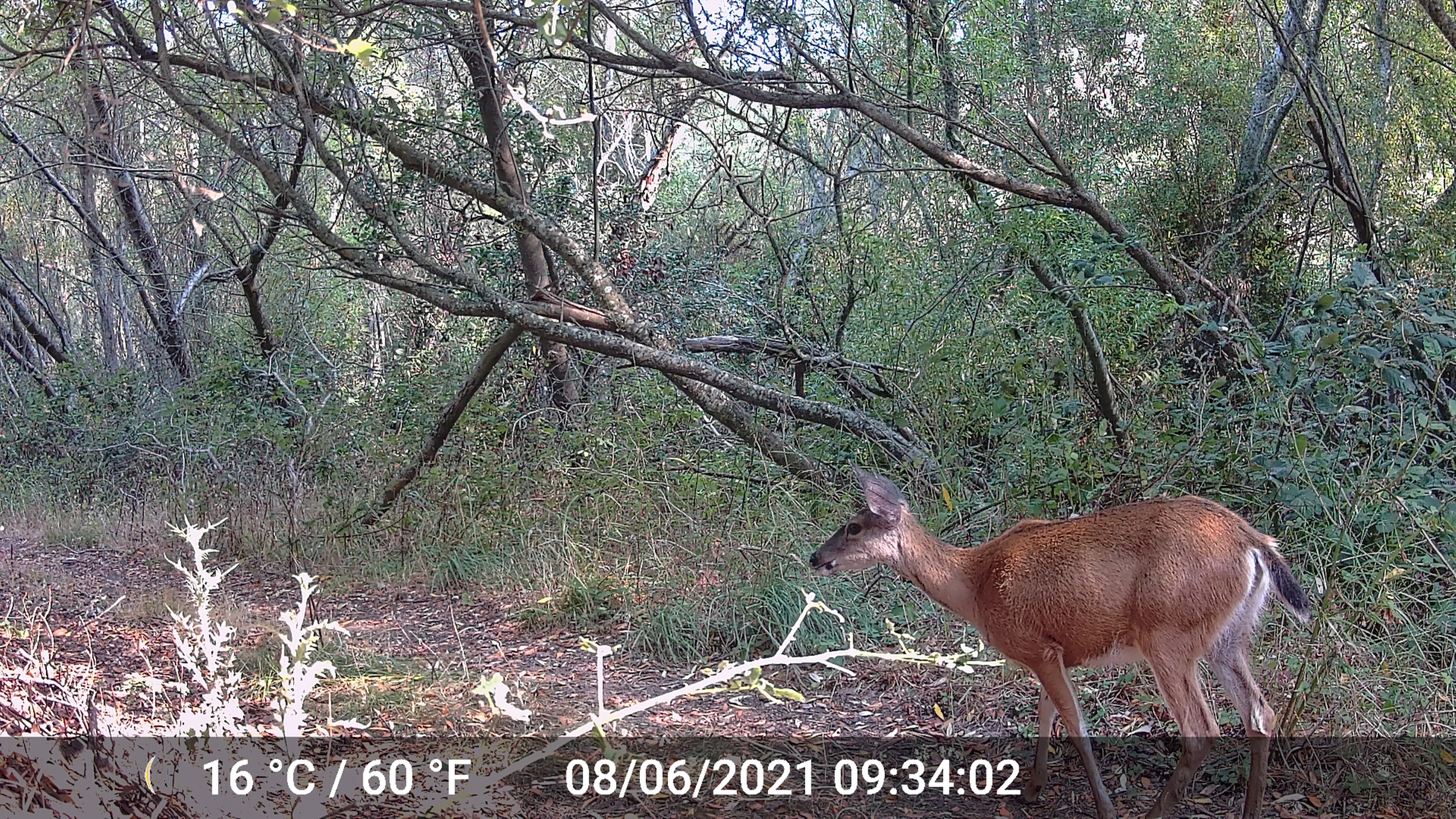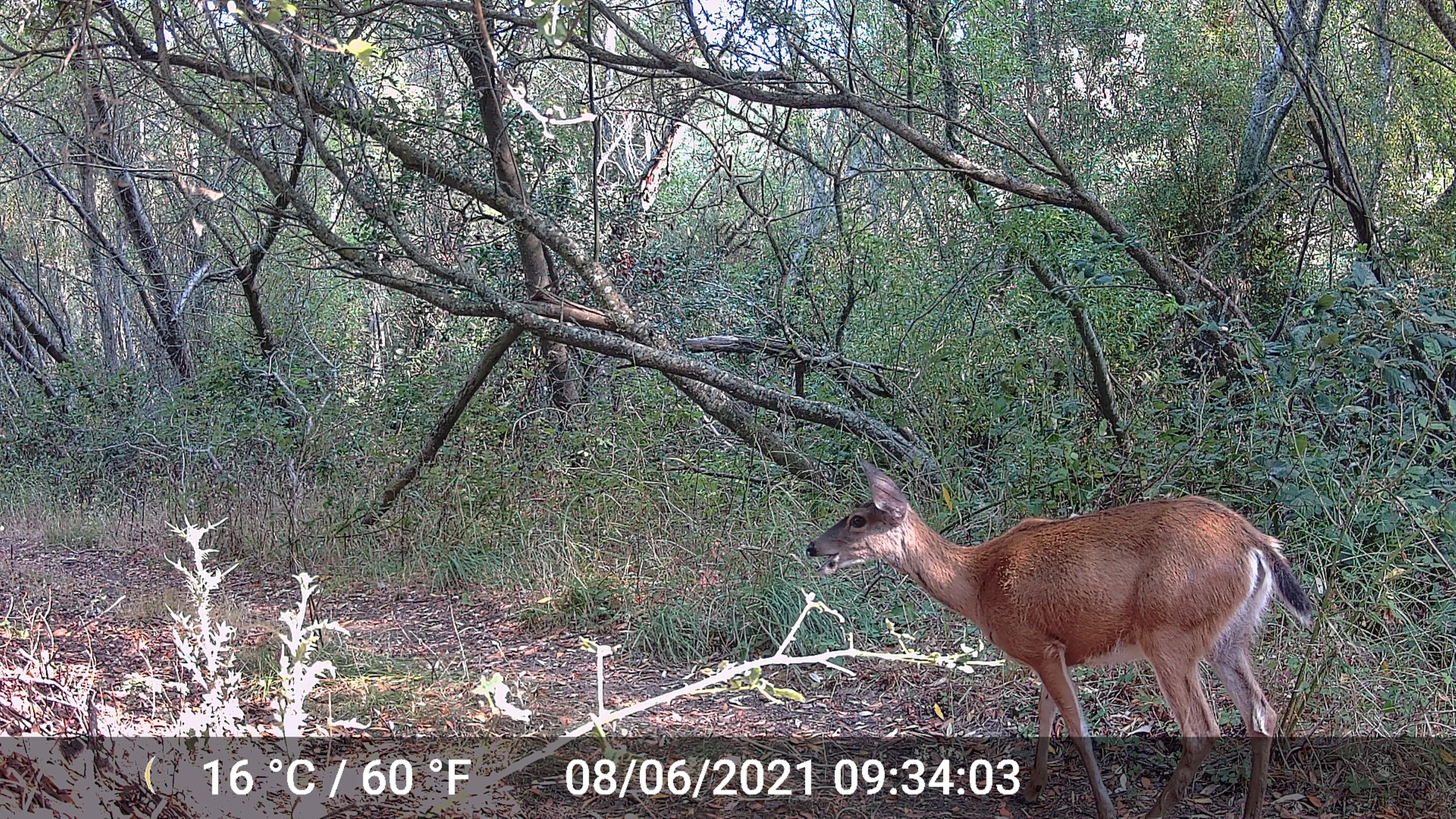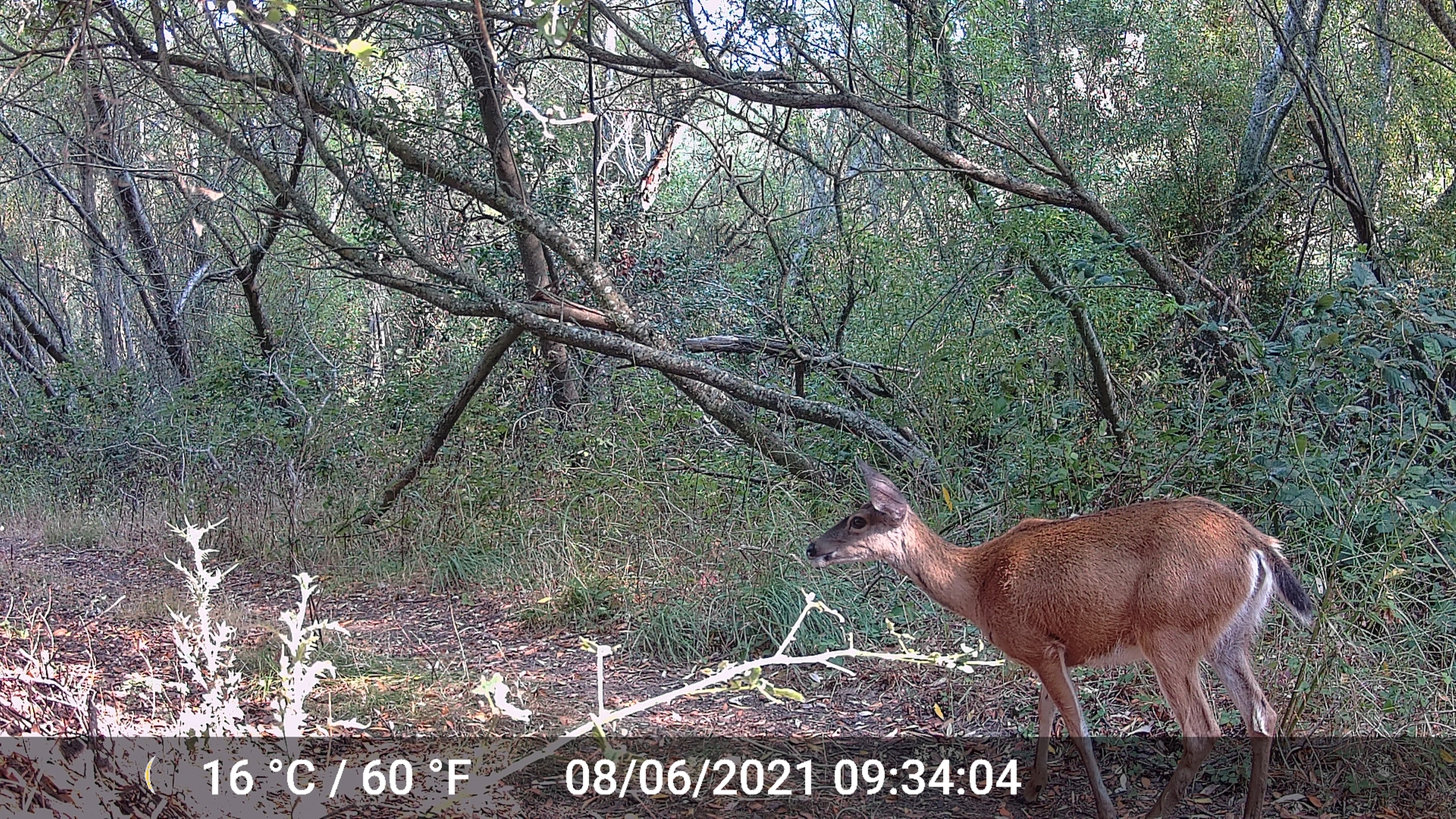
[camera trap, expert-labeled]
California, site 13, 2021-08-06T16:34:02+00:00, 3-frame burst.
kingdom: Animalia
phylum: Chordata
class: Mammalia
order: Artiodactyla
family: Cervidae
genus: Odocoileus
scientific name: Odocoileus hemionus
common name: mule deer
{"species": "mule deer (Odocoileus hemionus)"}